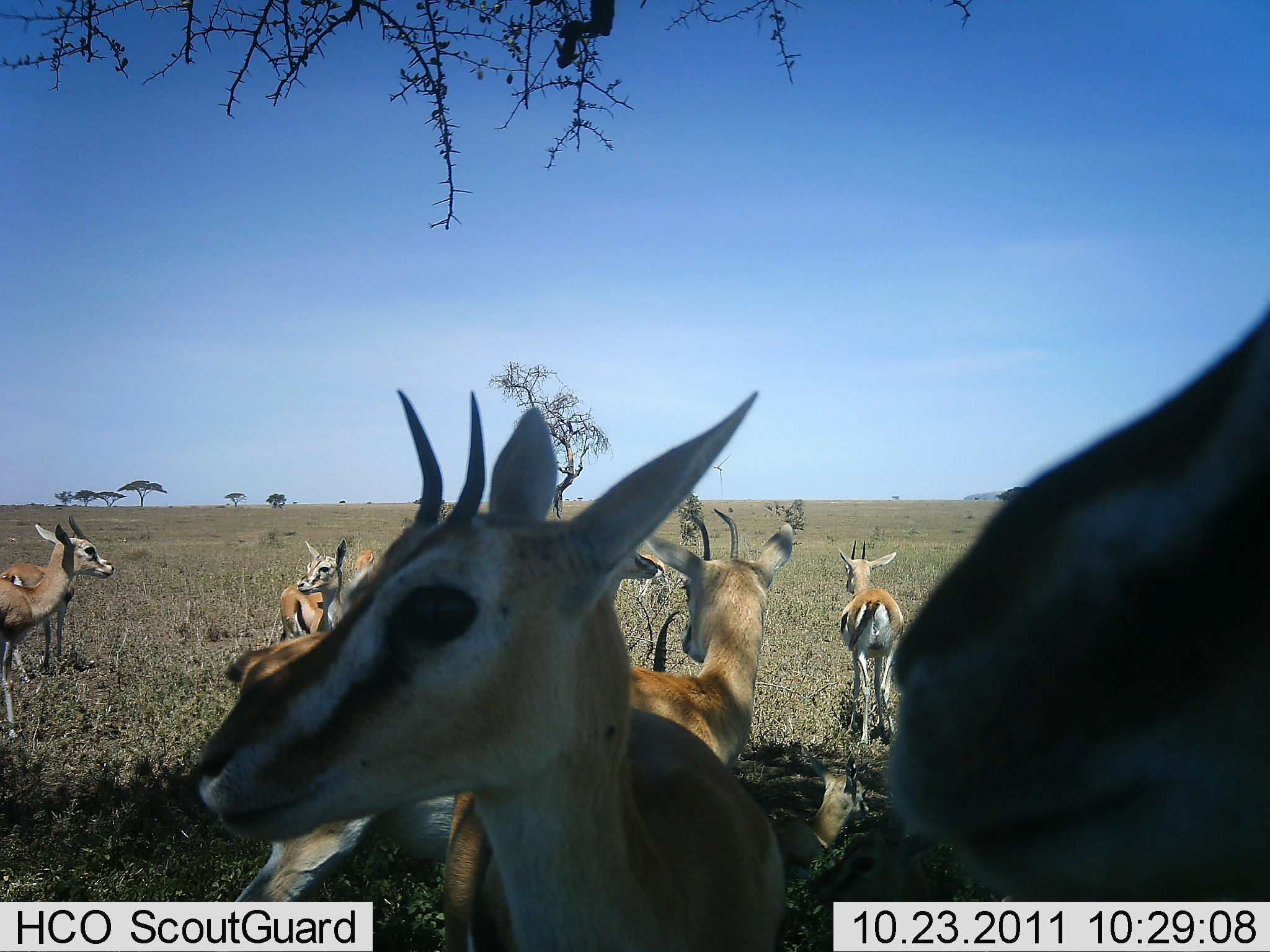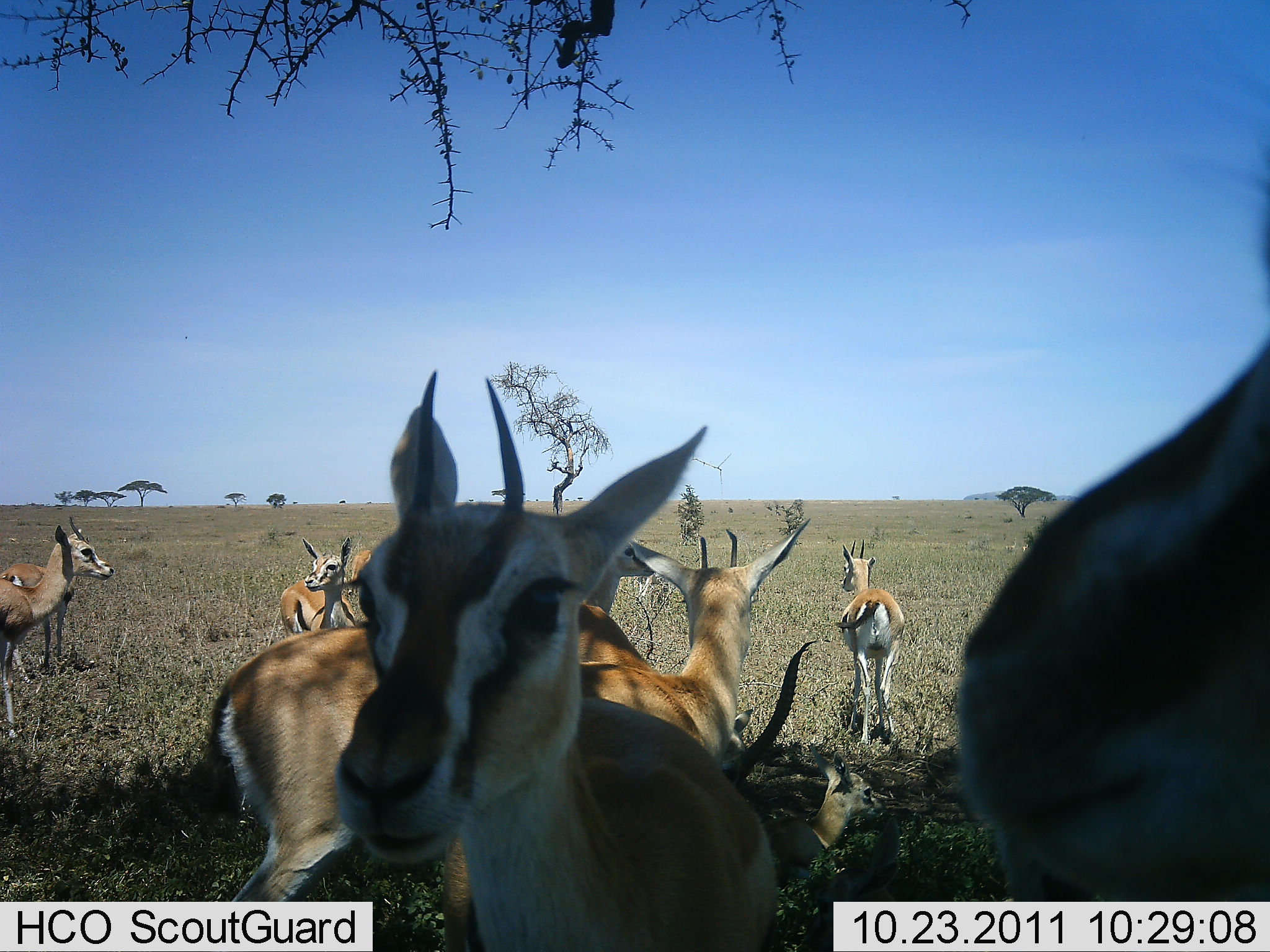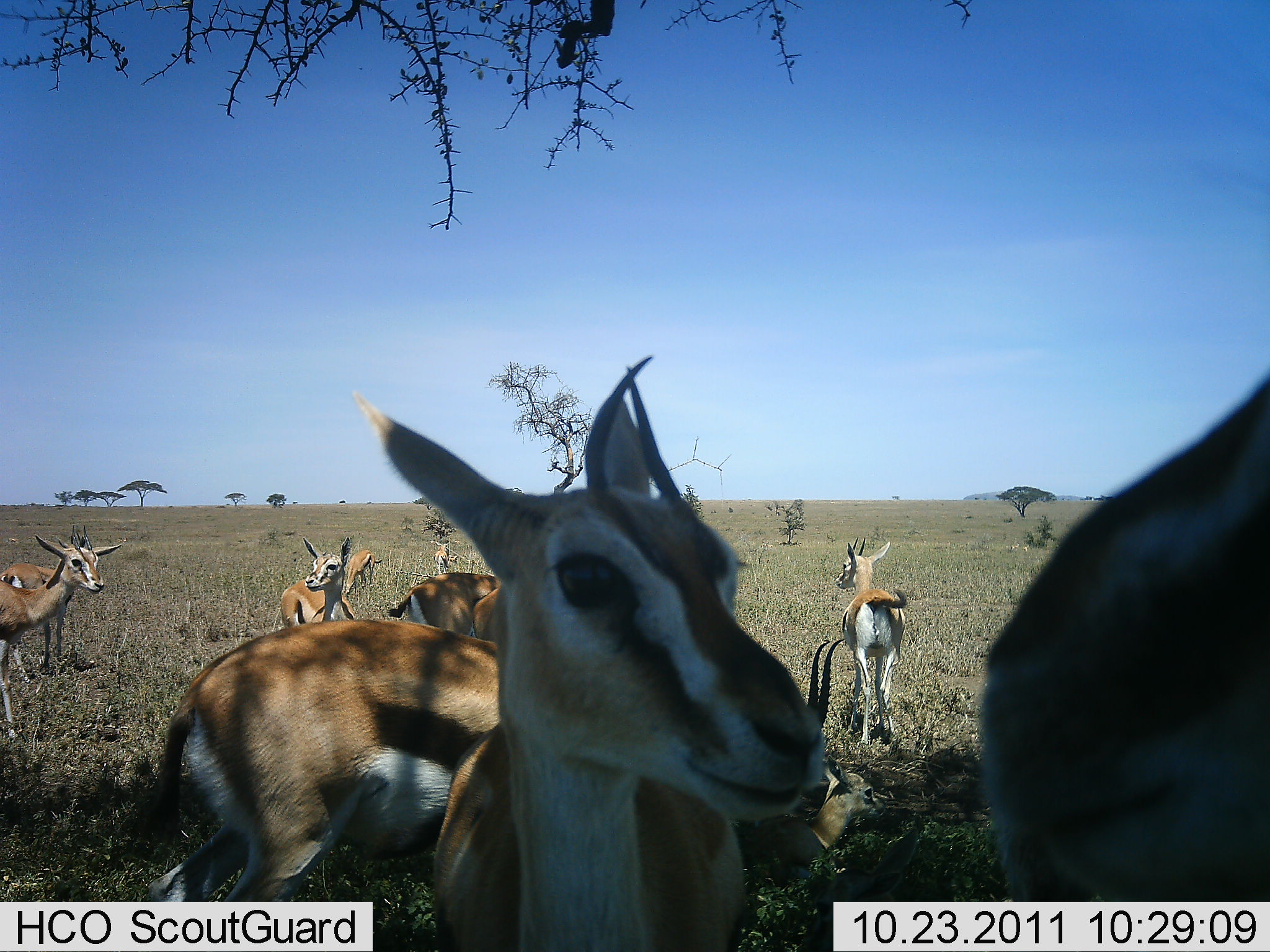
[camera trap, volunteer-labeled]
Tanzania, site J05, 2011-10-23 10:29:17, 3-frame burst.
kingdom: Animalia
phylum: Chordata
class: Mammalia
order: Artiodactyla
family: Bovidae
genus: Eudorcas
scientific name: Eudorcas thomsonii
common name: thomson's gazelle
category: gazellethomsons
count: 10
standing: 100%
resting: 31%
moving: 15%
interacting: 8%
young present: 8%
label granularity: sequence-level